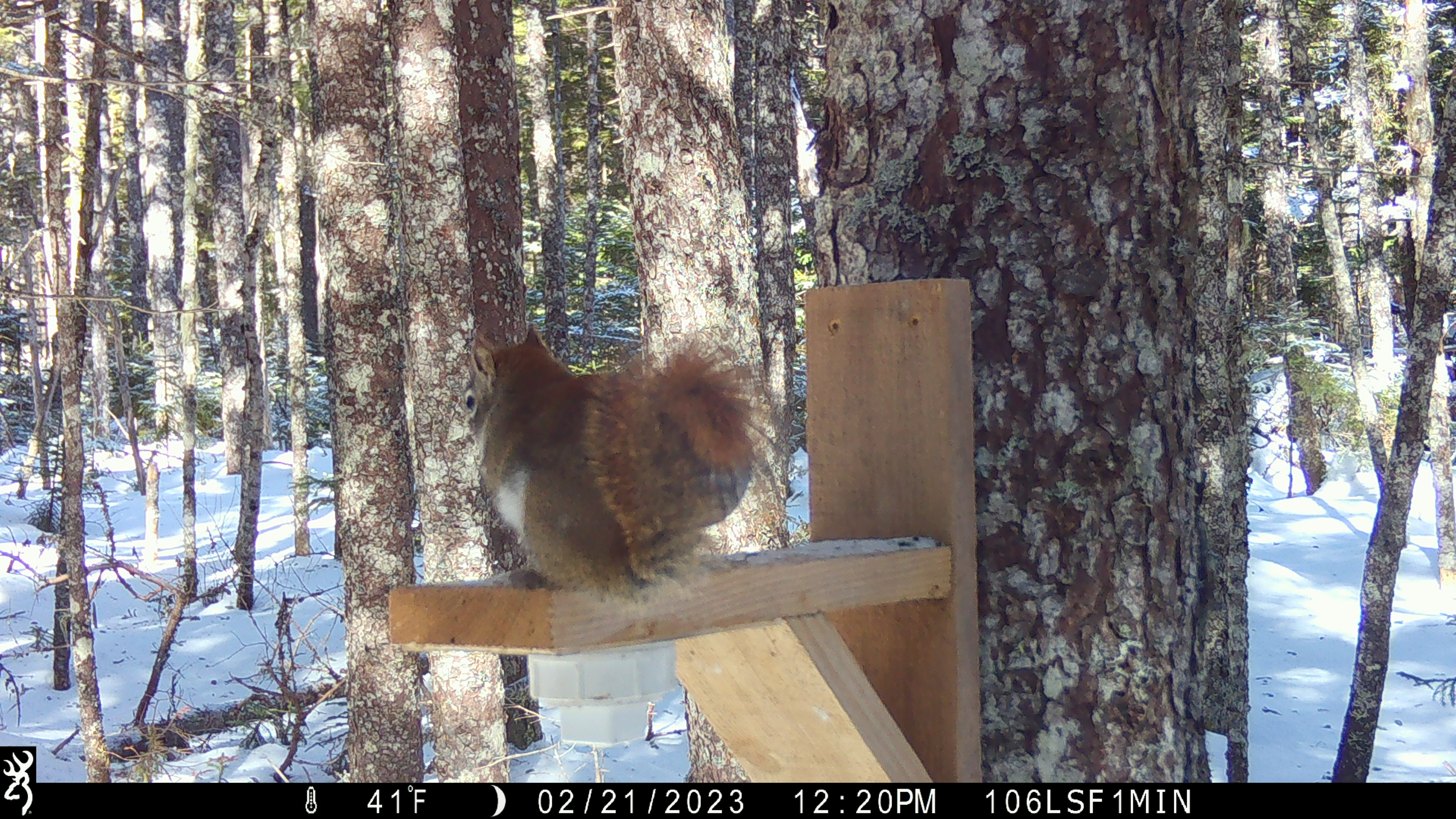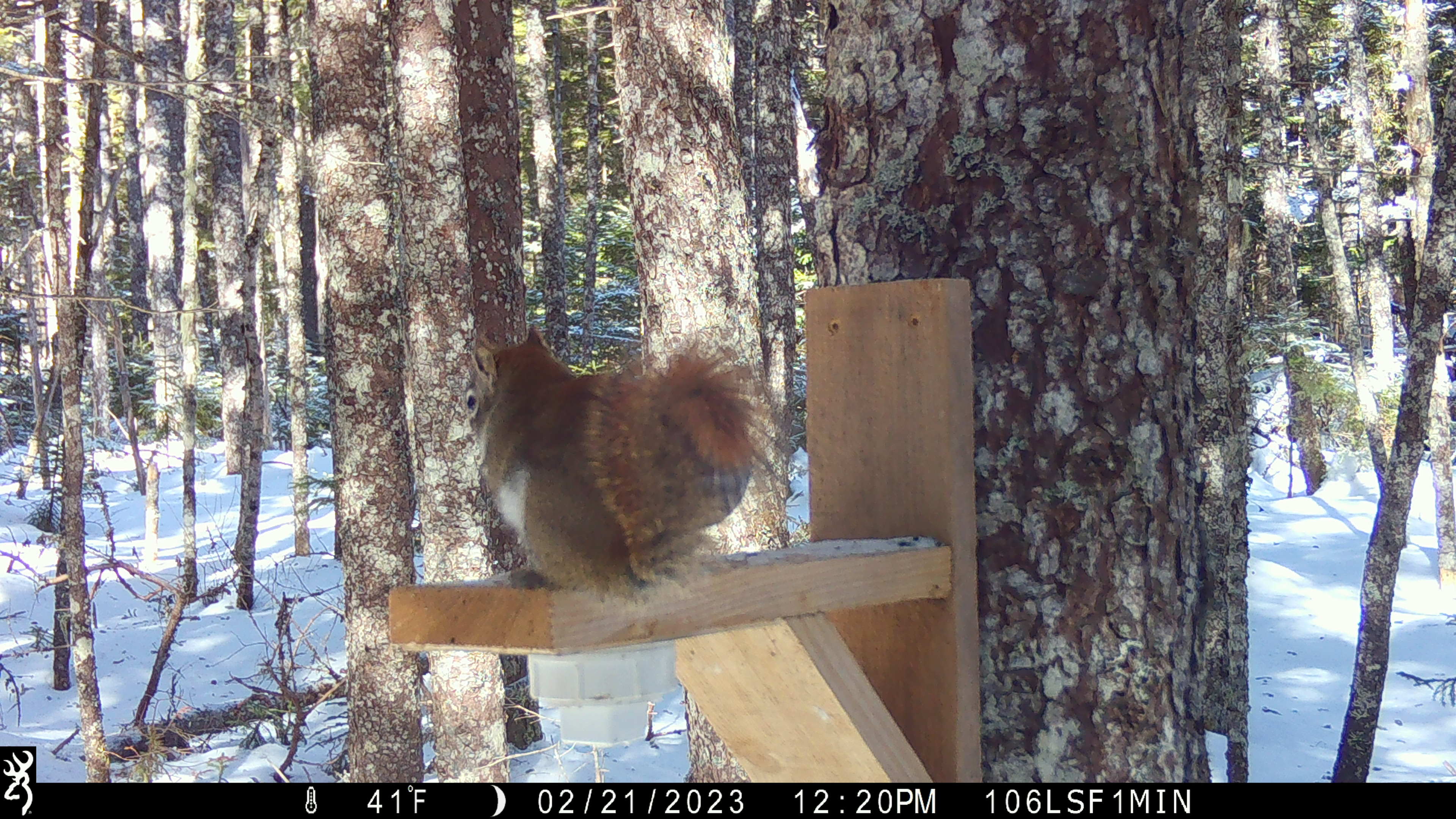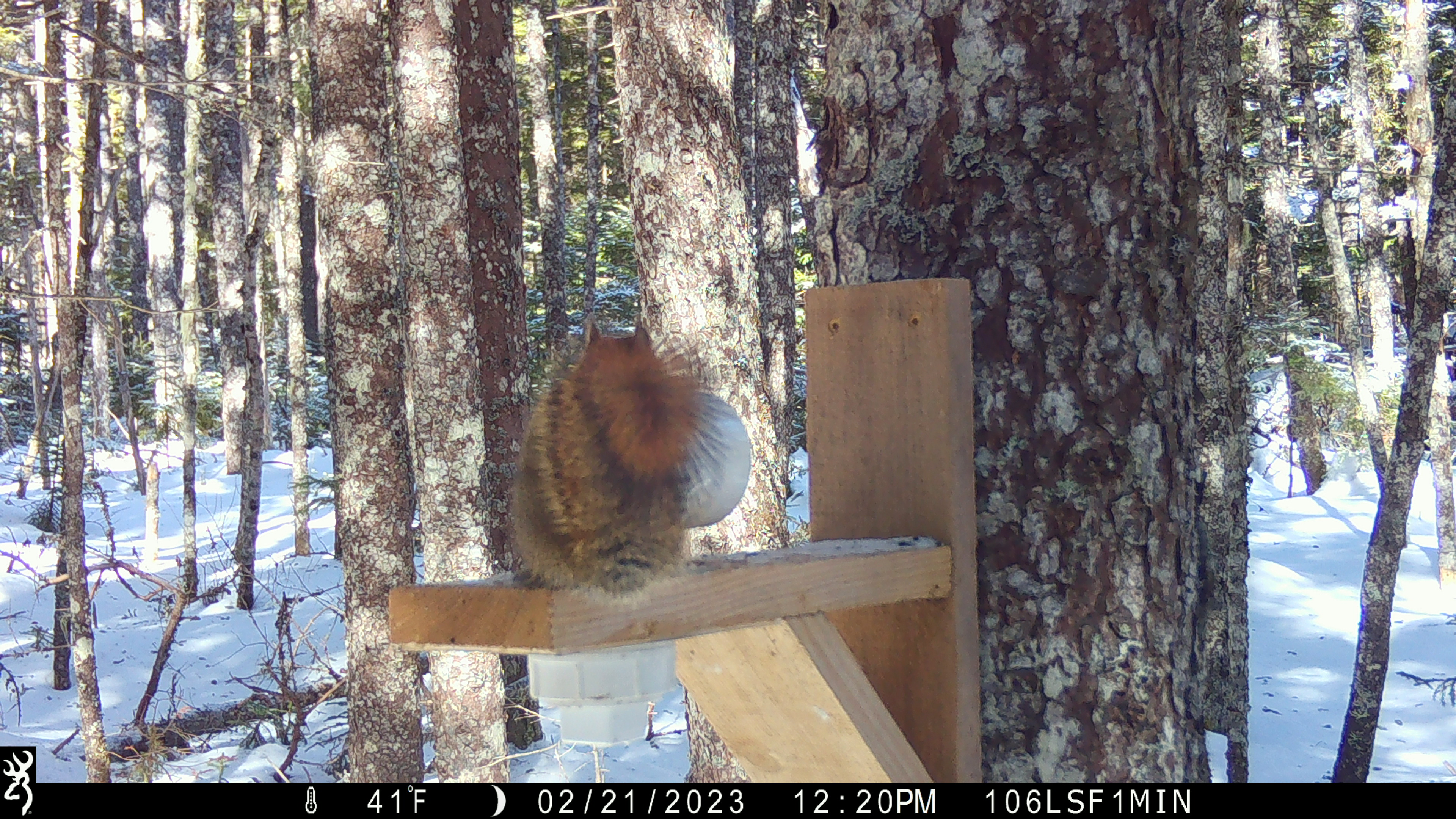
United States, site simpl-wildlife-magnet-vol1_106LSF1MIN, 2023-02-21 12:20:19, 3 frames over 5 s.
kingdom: Animalia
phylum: Chordata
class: Mammalia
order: Rodentia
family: Sciuridae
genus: Tamiasciurus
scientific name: Tamiasciurus hudsonicus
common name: red squirrel